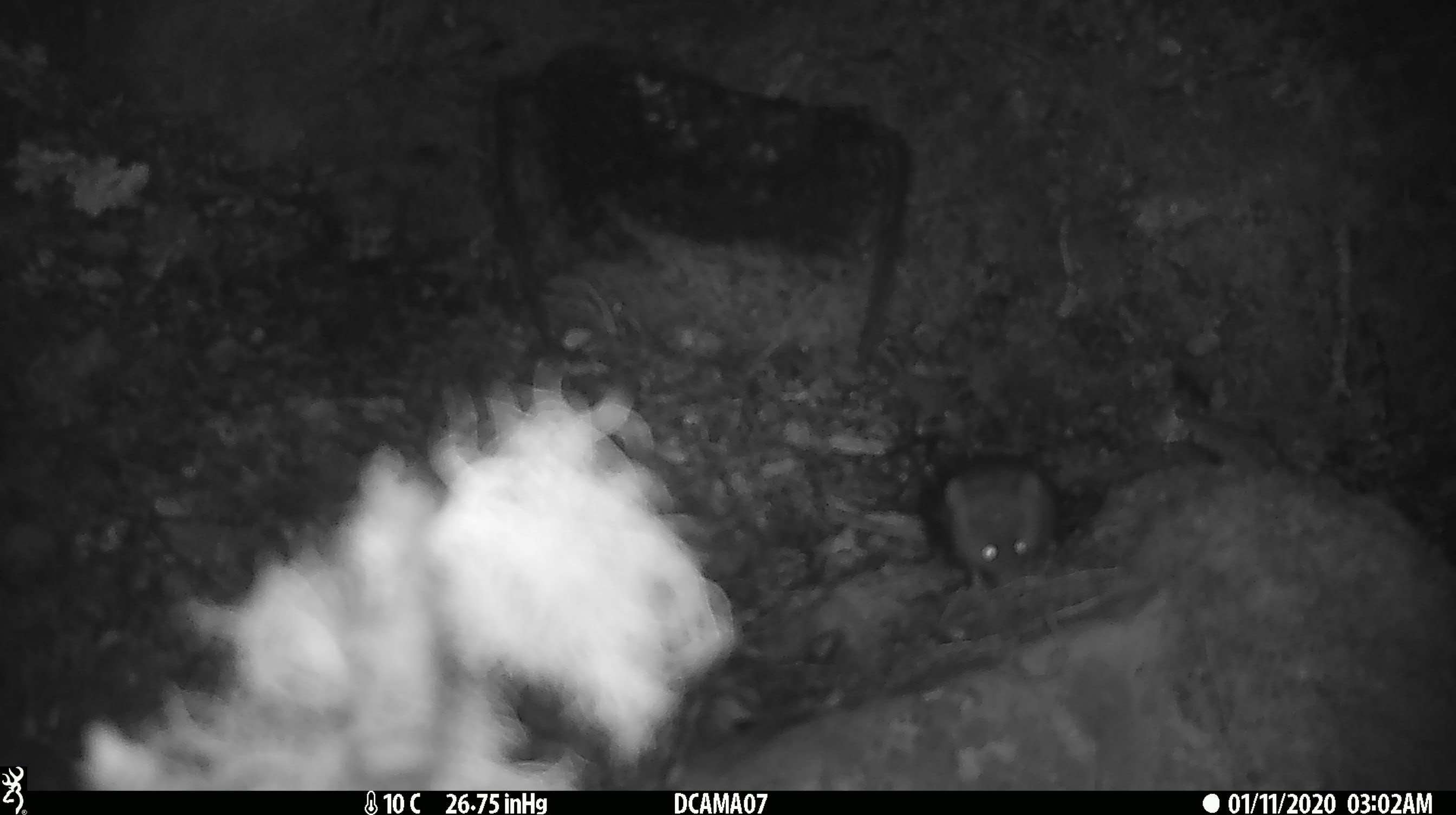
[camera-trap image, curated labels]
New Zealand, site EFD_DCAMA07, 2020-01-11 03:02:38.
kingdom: Animalia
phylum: Chordata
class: Mammalia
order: Rodentia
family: Muridae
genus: Mus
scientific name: Mus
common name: mouse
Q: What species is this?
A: Mouse (Mus).